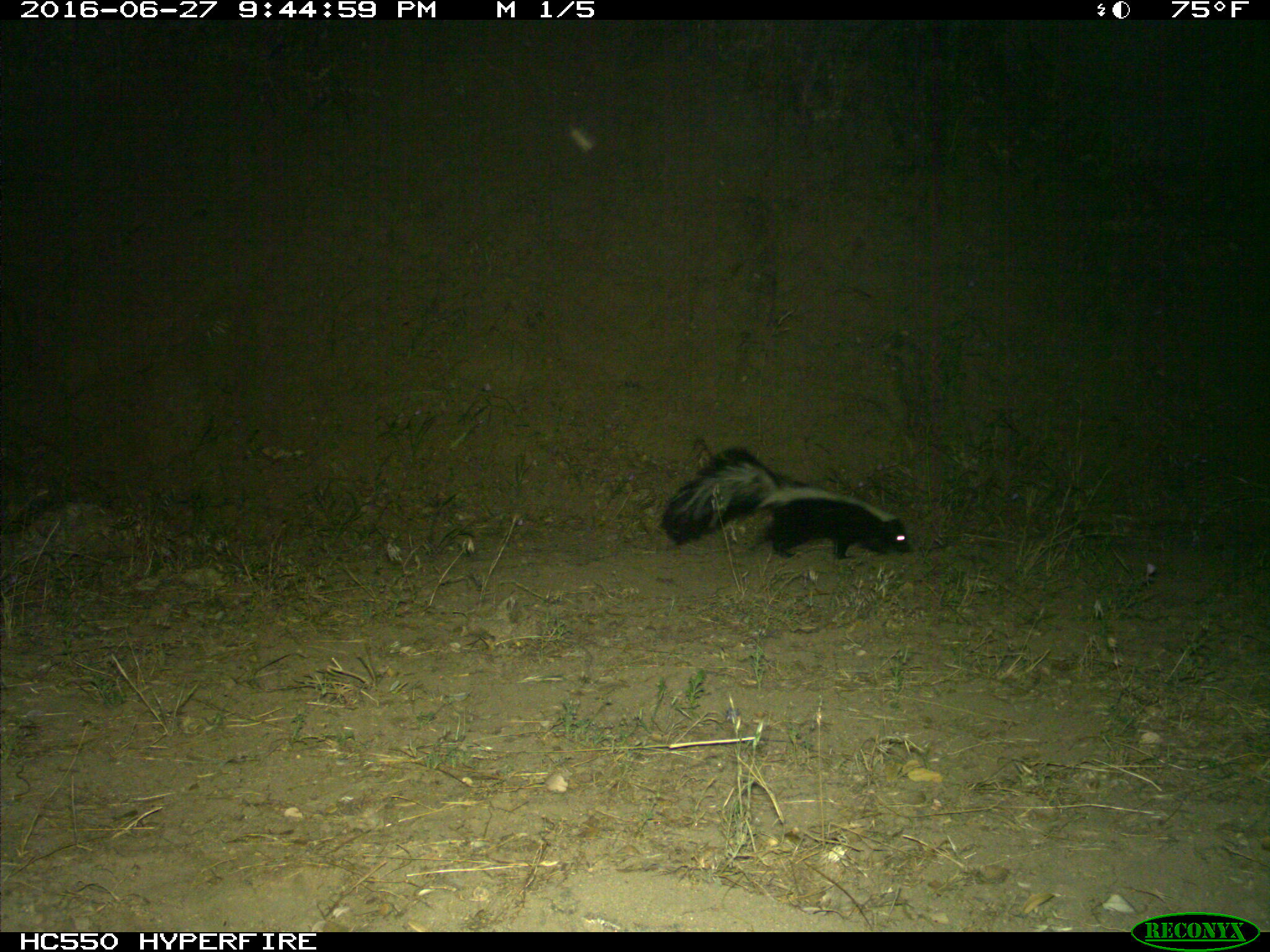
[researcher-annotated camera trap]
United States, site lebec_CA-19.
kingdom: Animalia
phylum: Chordata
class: Mammalia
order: Carnivora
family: Mephitidae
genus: Mephitis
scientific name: Mephitis mephitis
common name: striped skunk